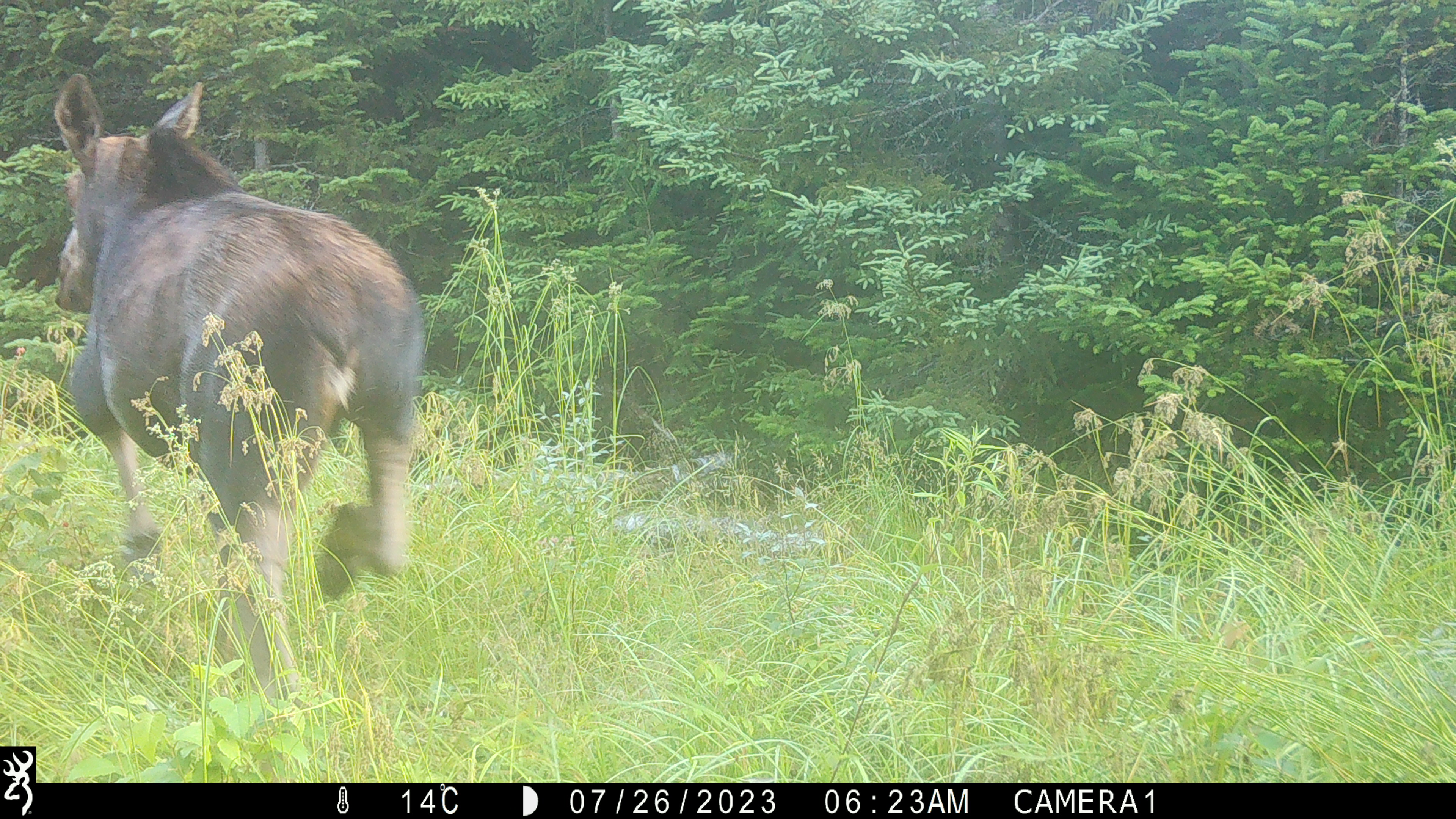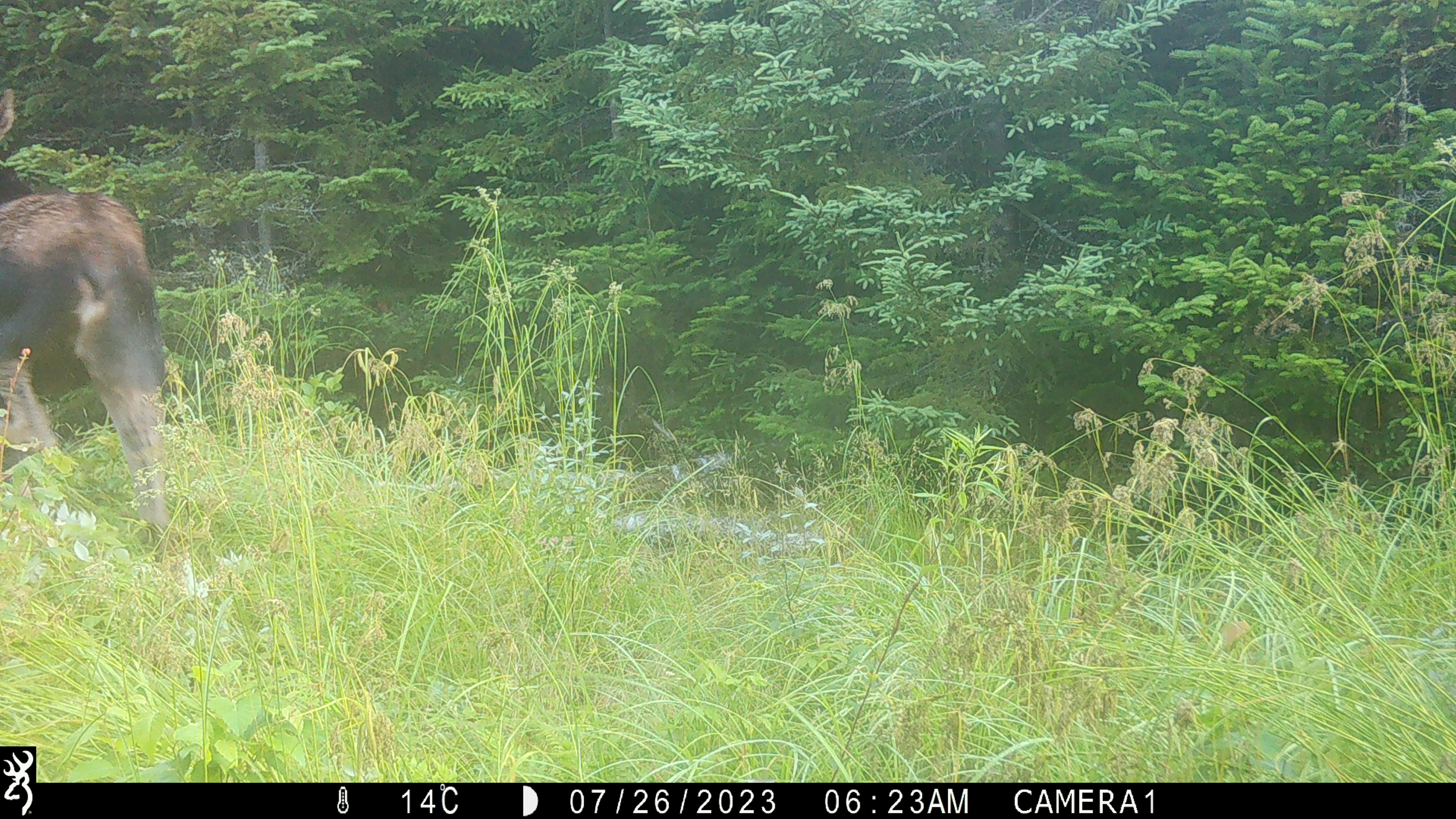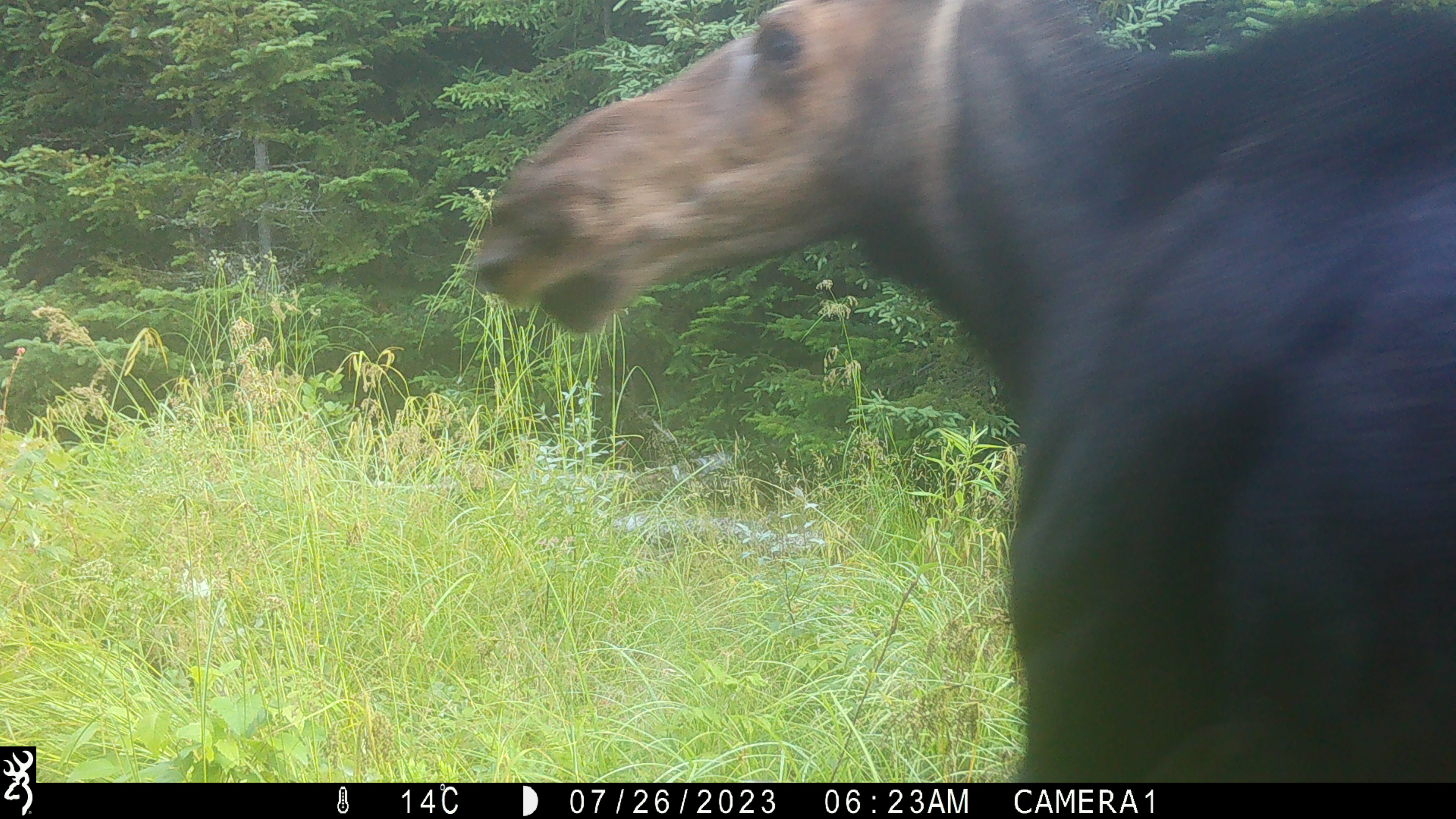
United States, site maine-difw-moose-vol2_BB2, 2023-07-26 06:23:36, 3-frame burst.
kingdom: Animalia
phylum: Chordata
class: Mammalia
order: Artiodactyla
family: Cervidae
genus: Alces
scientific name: Alces alces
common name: moose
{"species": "moose (Alces alces)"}